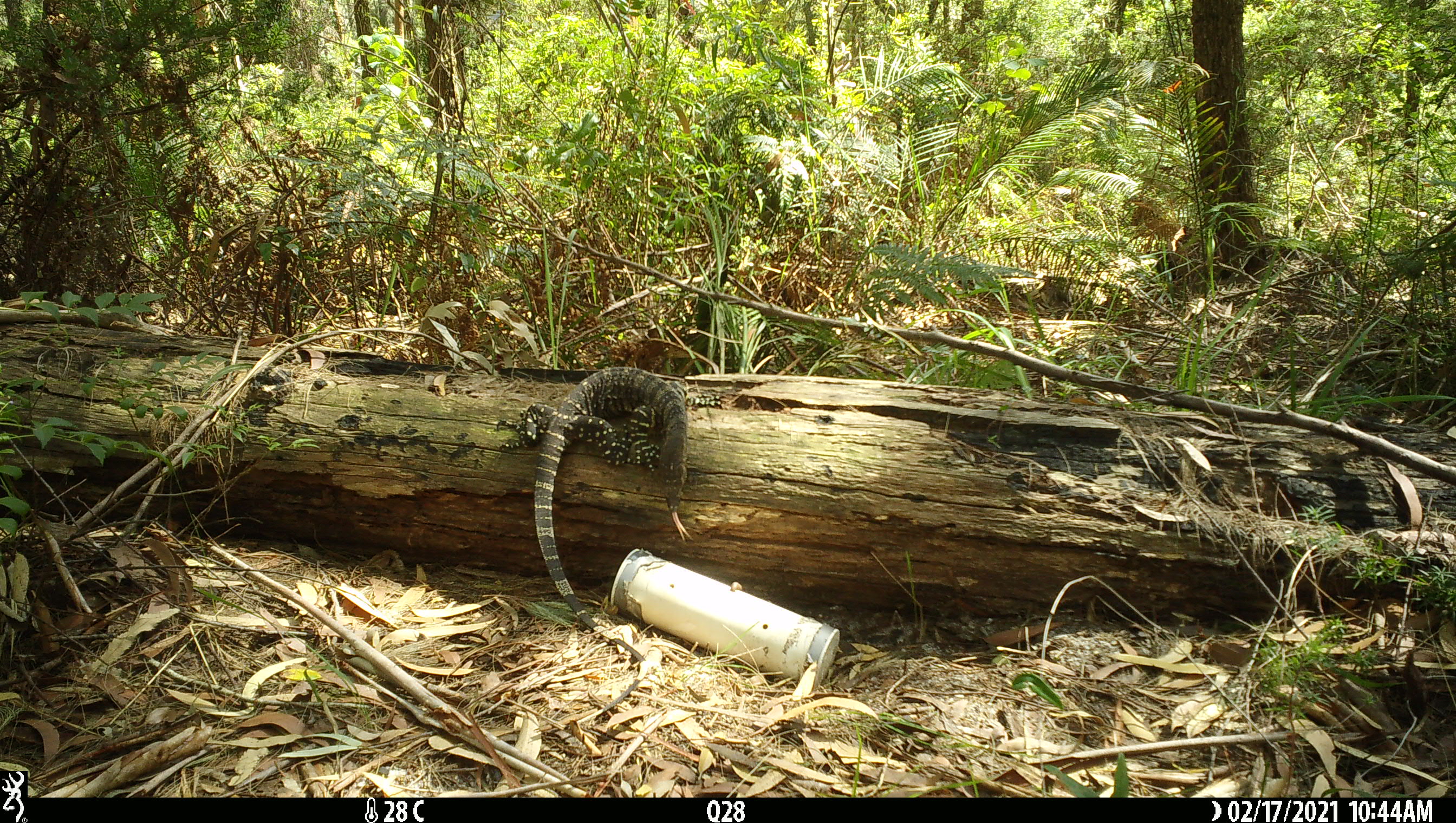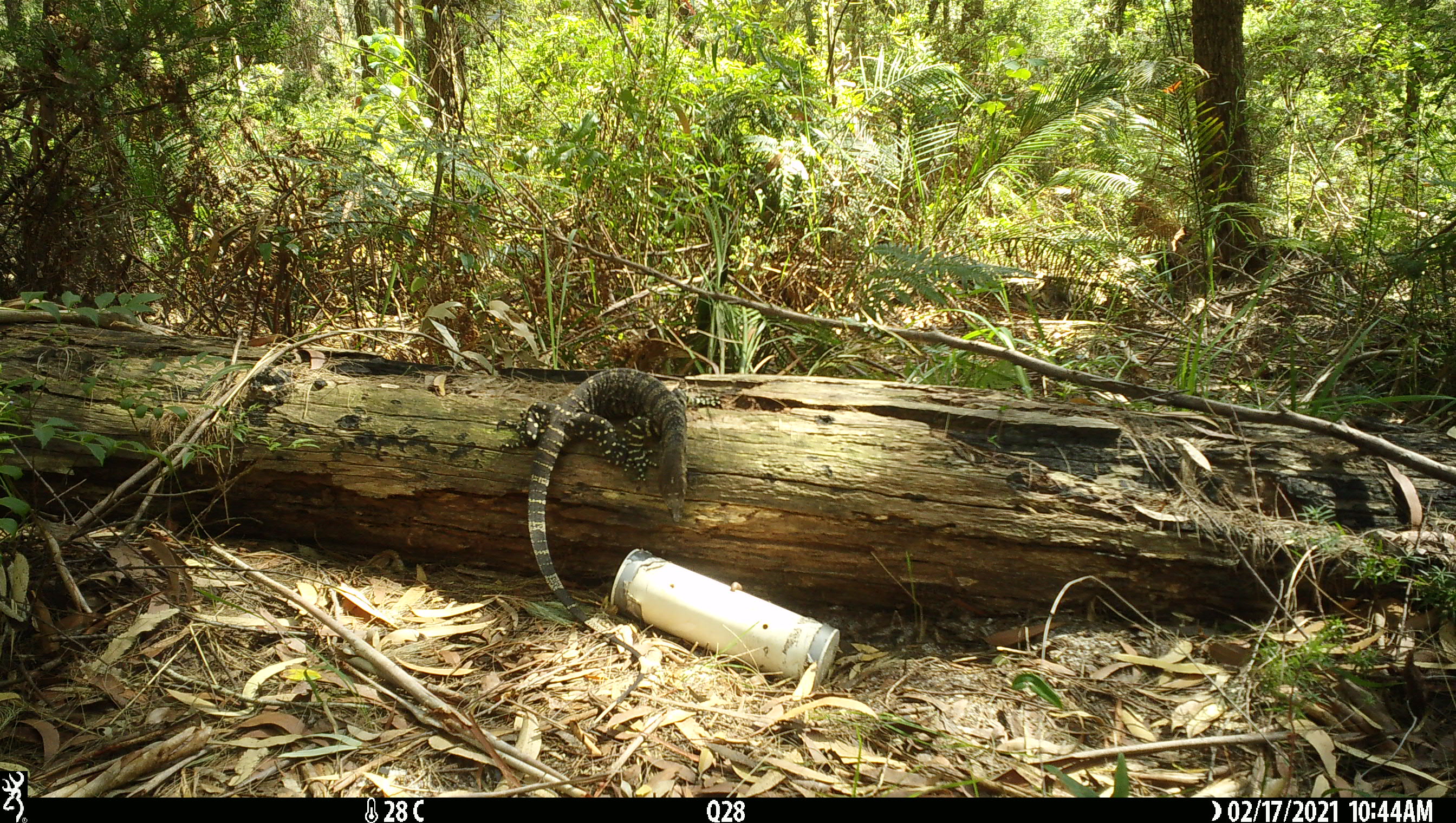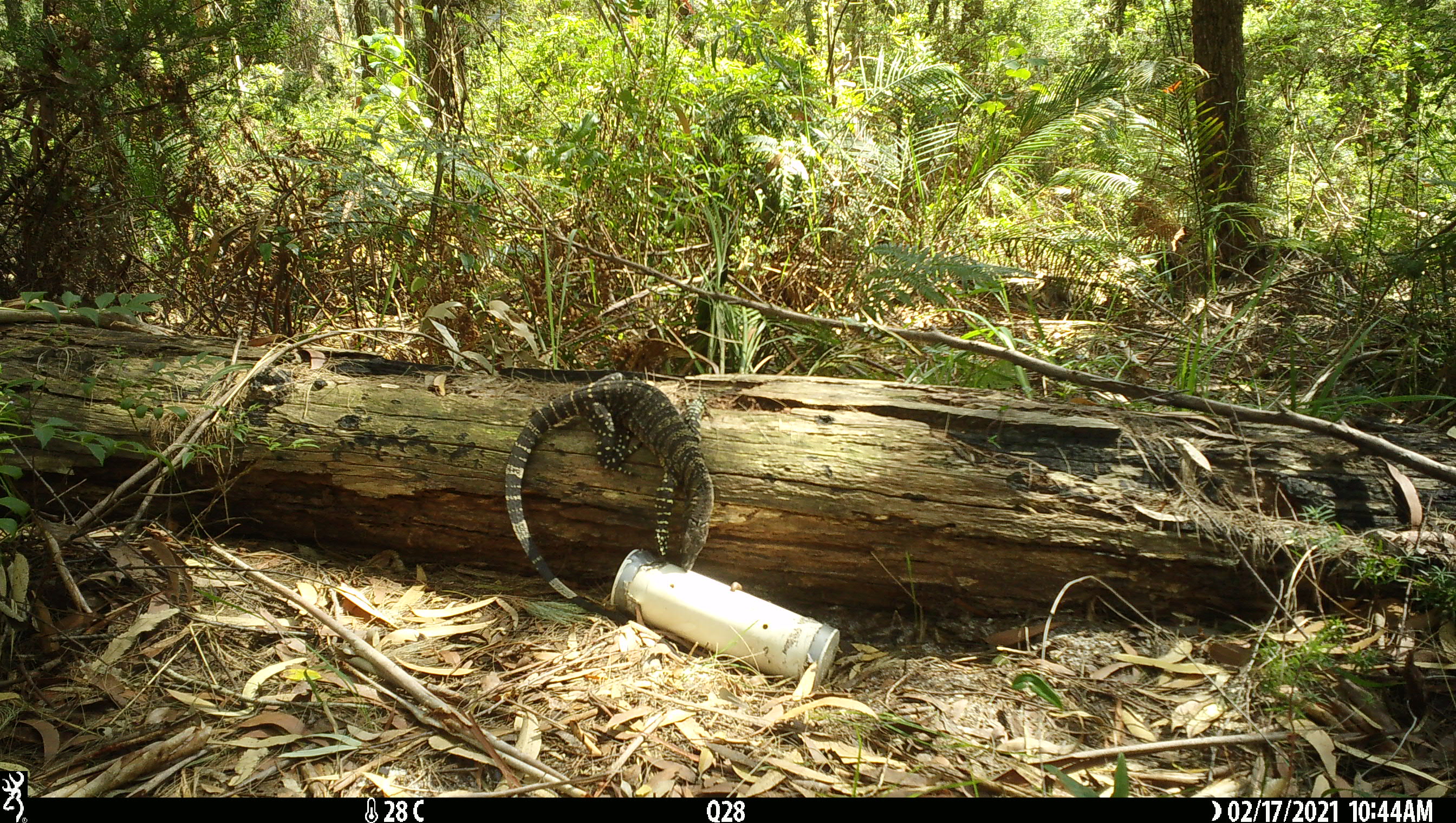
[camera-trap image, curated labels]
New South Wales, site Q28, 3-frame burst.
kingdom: Animalia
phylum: Chordata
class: Reptilia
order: Squamata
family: Varanidae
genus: Varanus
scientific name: Varanus varius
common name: lace monitor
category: goanna